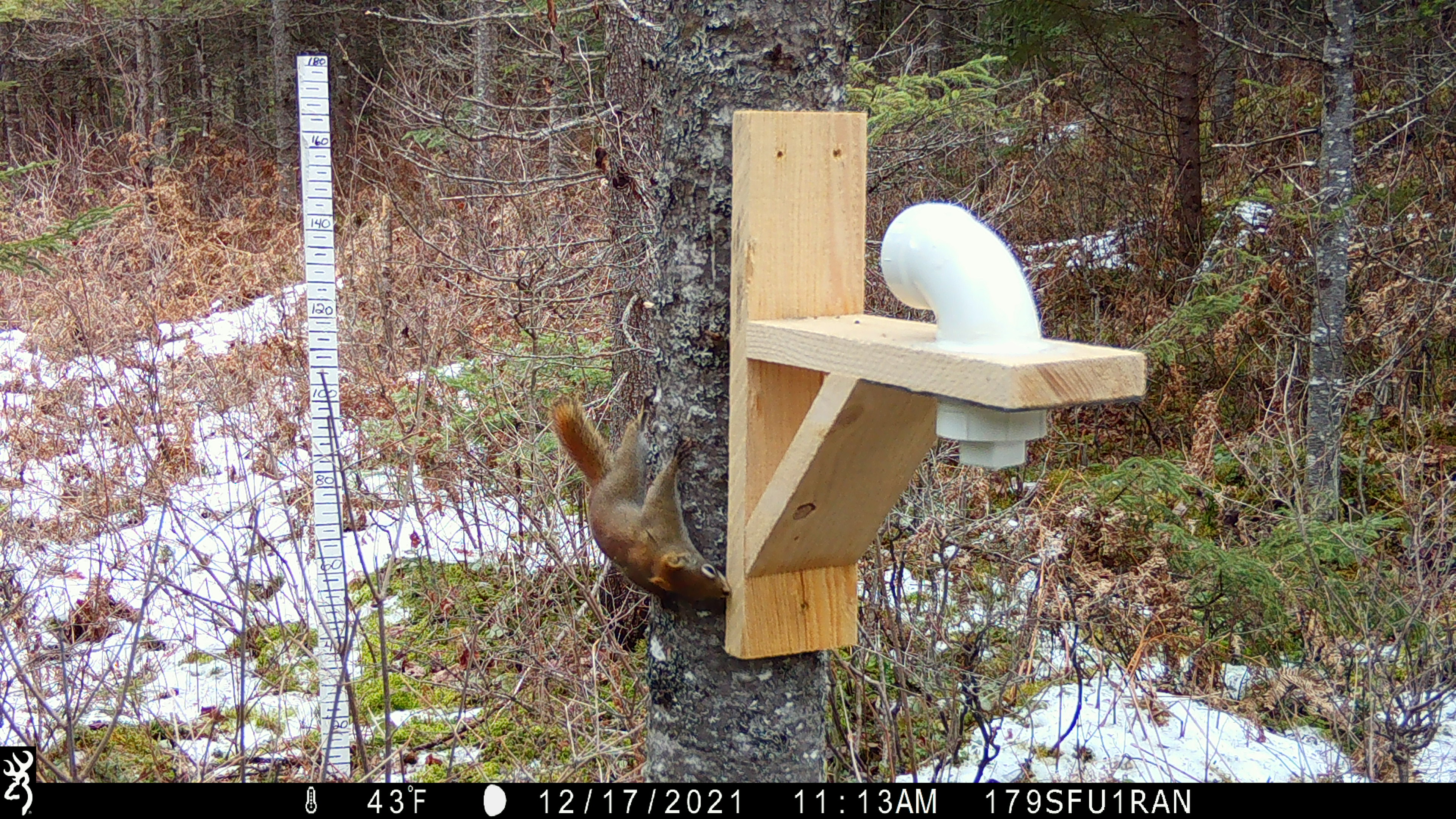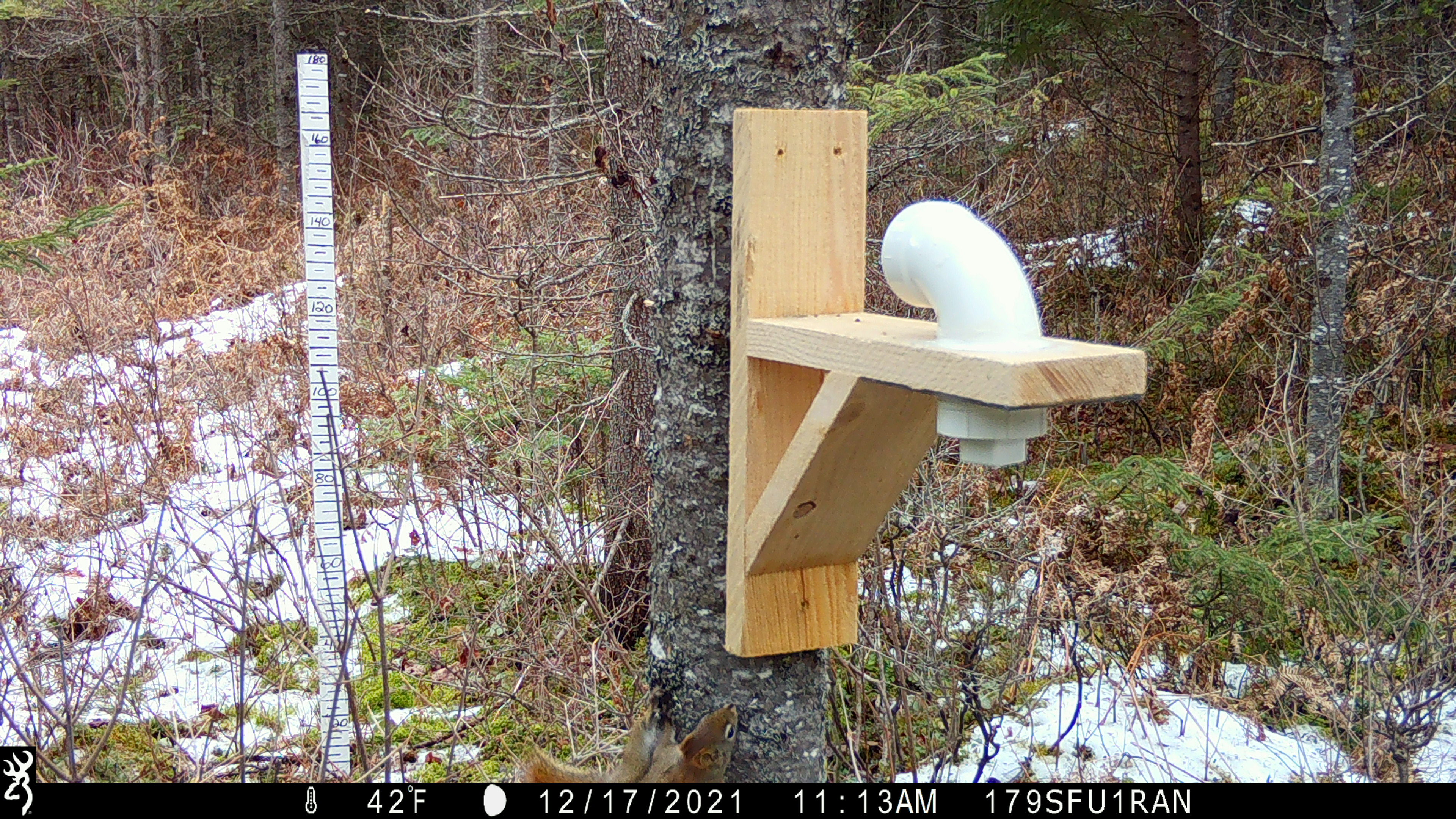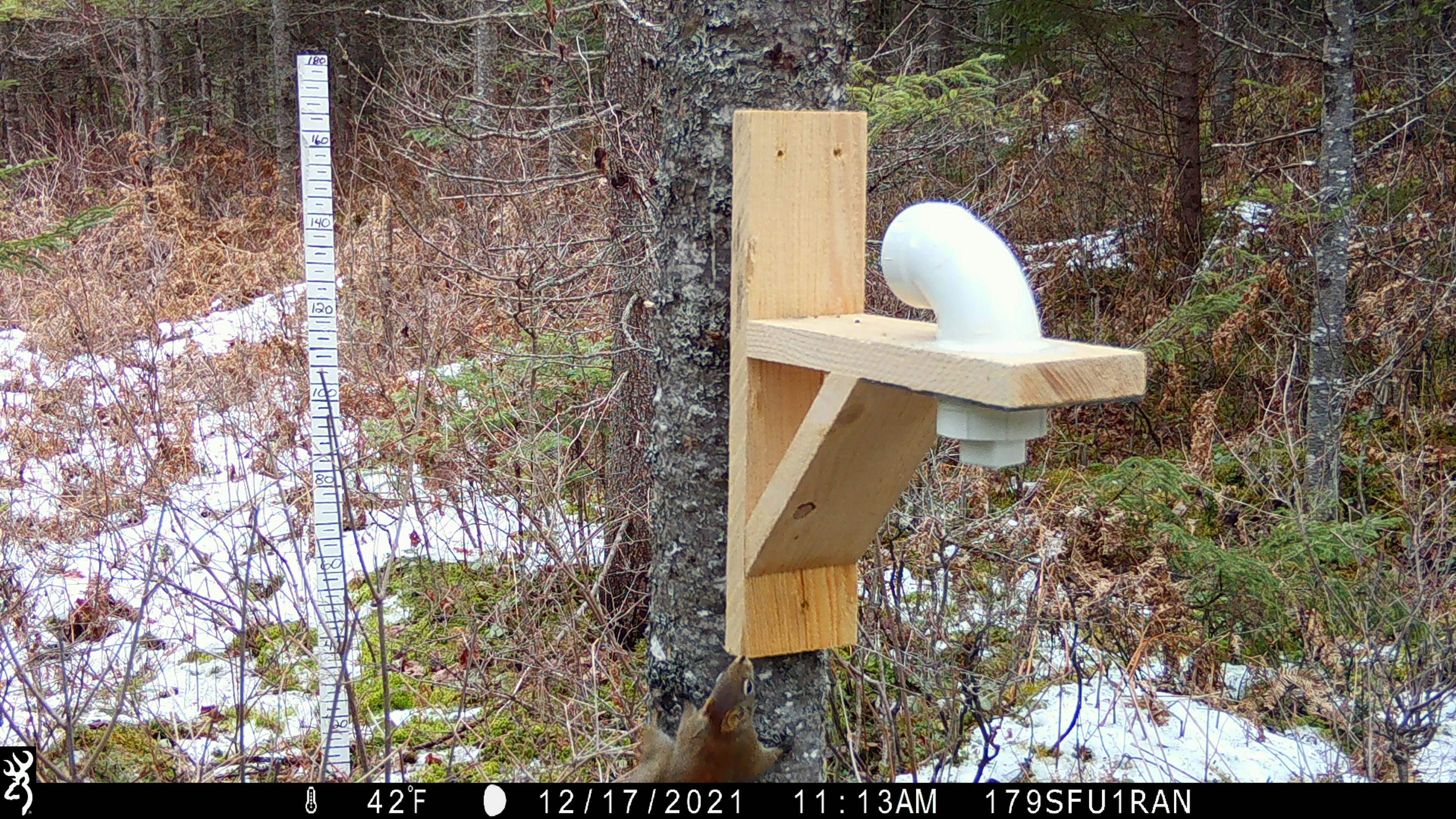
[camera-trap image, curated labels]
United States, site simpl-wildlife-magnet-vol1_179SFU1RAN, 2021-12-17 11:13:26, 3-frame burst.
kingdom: Animalia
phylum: Chordata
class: Mammalia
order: Rodentia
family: Sciuridae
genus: Tamiasciurus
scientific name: Tamiasciurus hudsonicus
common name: red squirrel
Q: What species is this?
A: Red squirrel (Tamiasciurus hudsonicus).